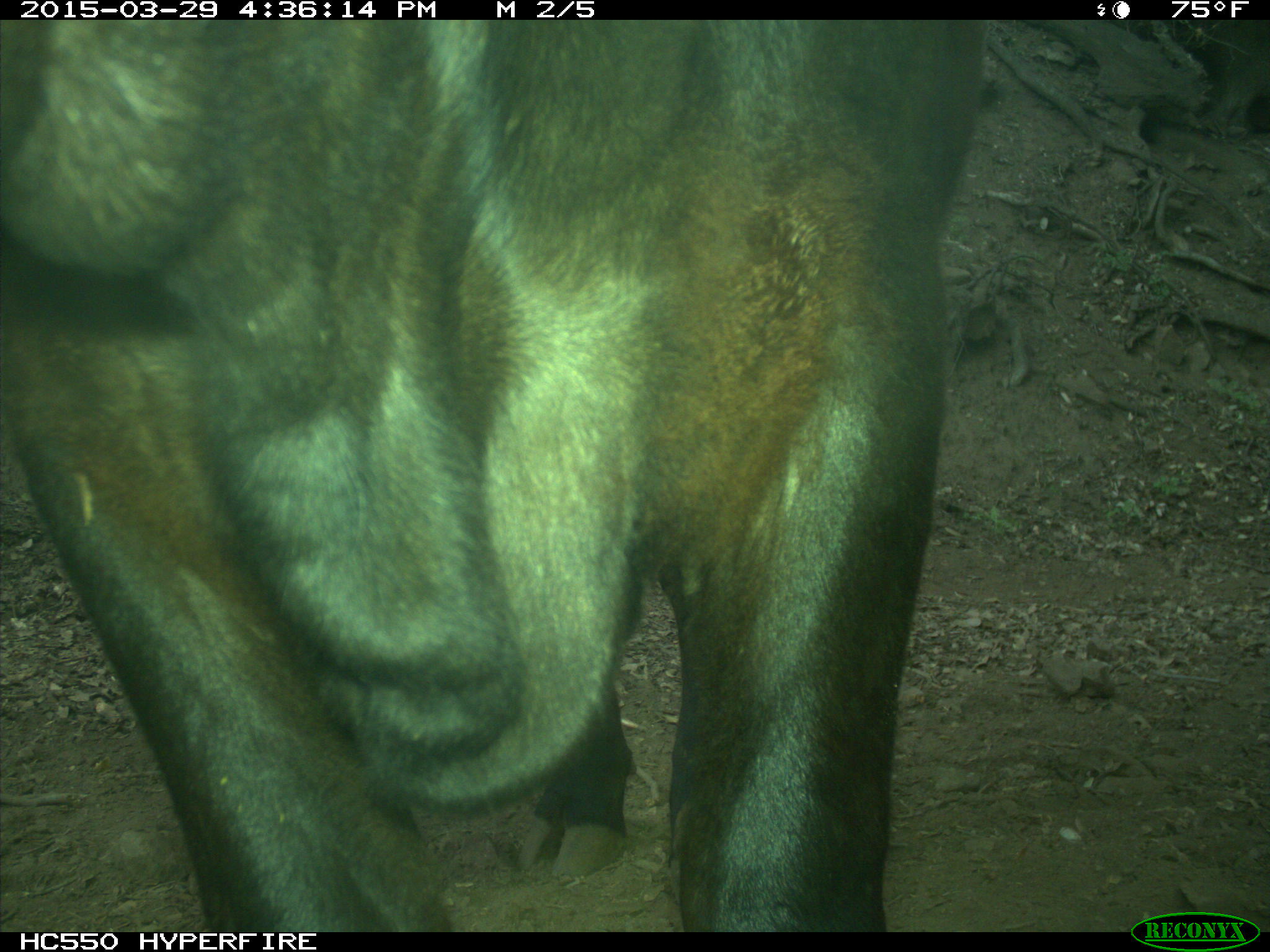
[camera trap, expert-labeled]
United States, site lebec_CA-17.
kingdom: Animalia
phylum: Chordata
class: Mammalia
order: Artiodactyla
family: Bovidae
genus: Bos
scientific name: Bos taurus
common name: domestic cow